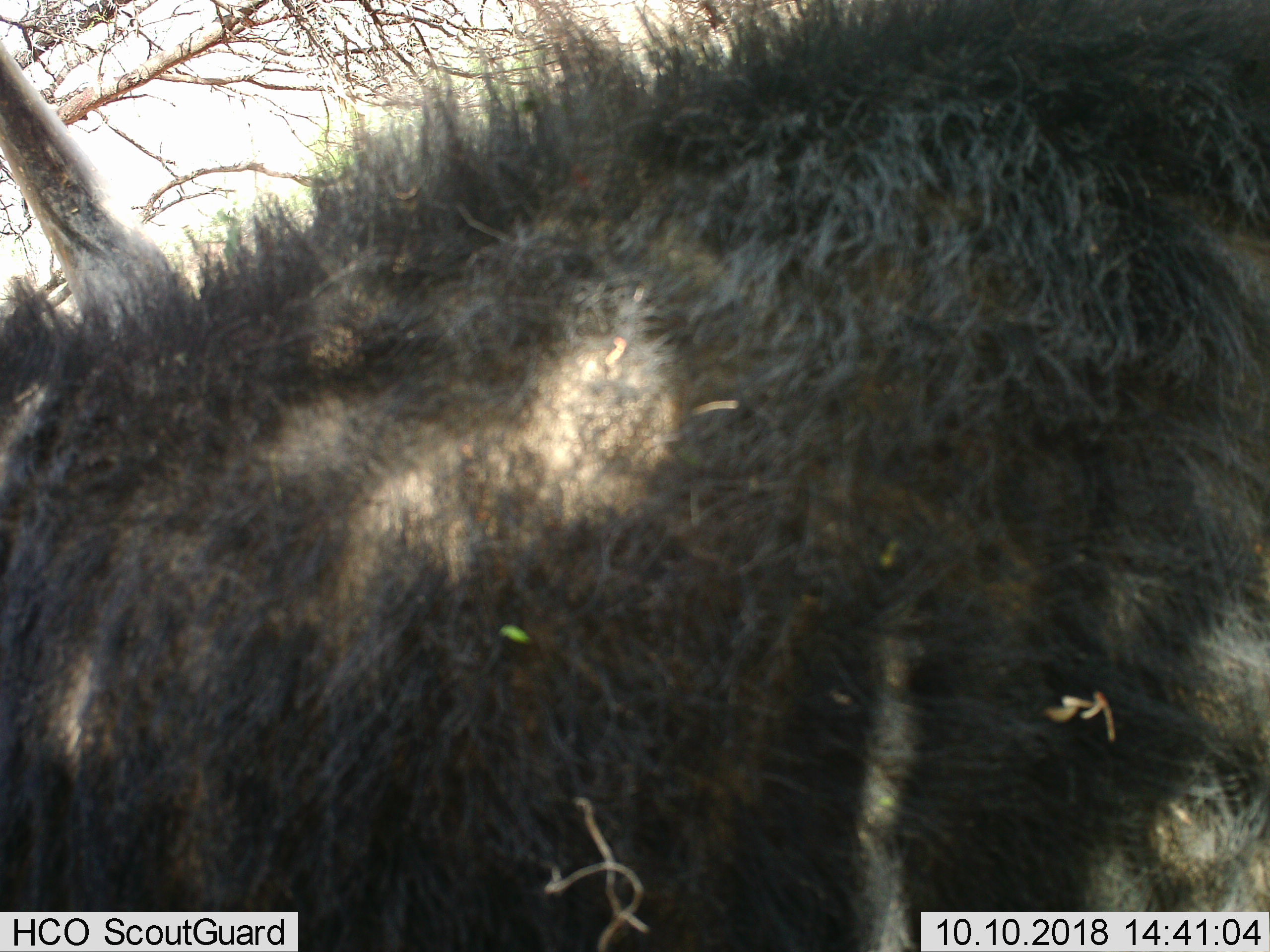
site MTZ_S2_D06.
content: unidentified animal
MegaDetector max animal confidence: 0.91